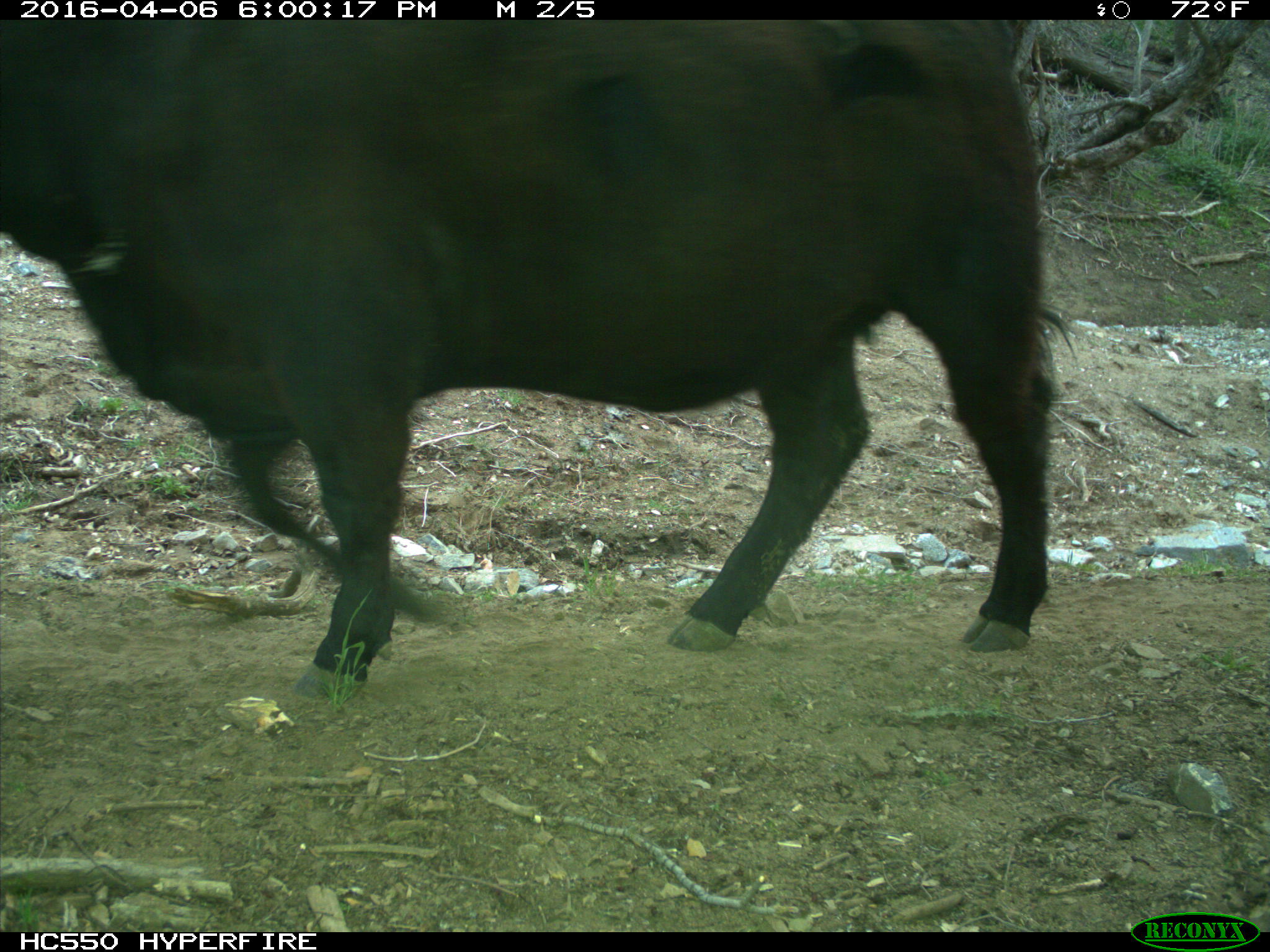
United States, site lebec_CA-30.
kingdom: Animalia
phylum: Chordata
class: Mammalia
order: Artiodactyla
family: Bovidae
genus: Bos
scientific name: Bos taurus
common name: domestic cow